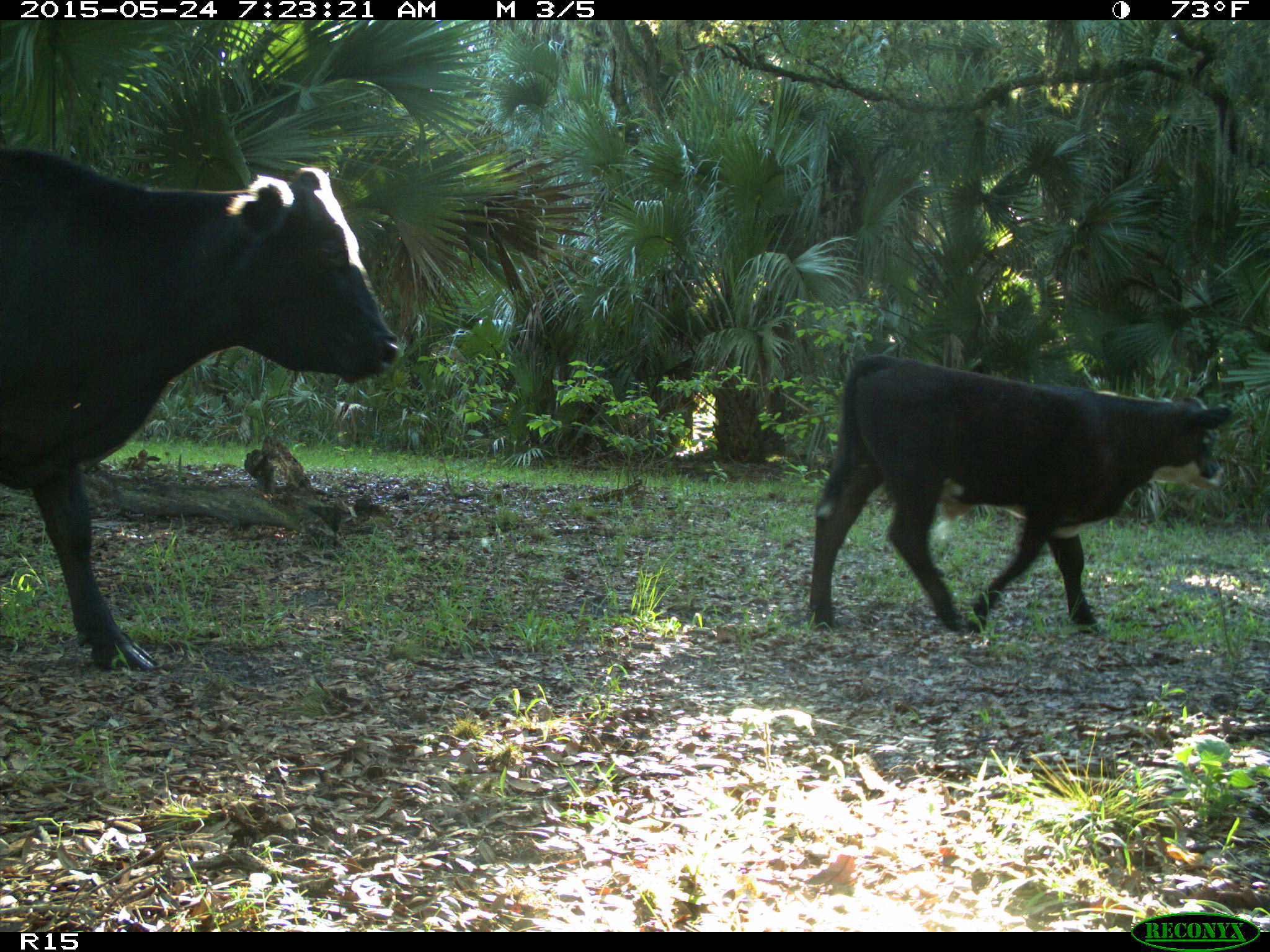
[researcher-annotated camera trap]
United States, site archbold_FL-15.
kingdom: Animalia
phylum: Chordata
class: Mammalia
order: Artiodactyla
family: Bovidae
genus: Bos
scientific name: Bos taurus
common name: domestic cow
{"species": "Bos taurus (domestic cow)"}